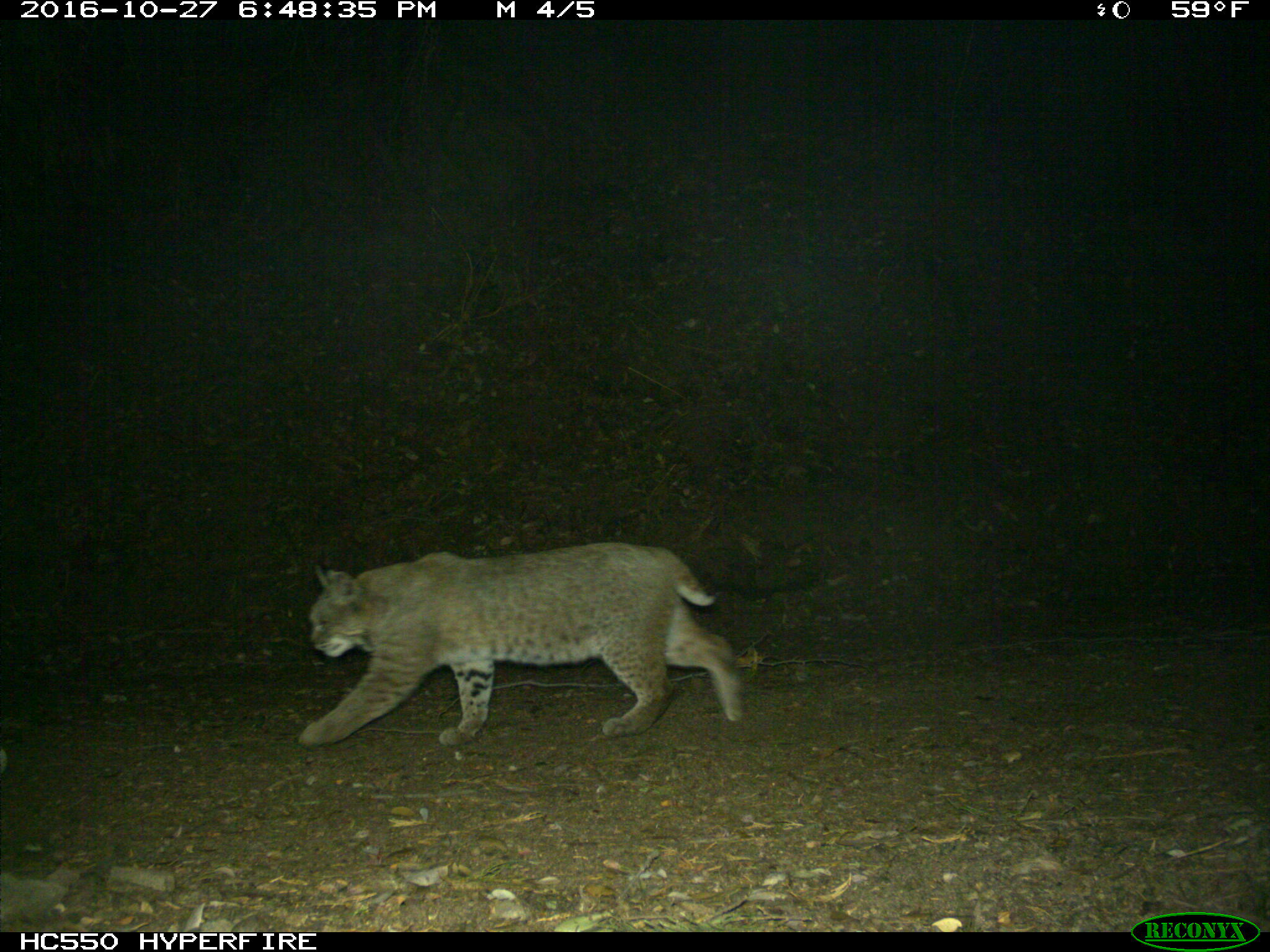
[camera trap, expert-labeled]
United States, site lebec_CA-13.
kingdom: Animalia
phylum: Chordata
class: Mammalia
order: Carnivora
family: Felidae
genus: Lynx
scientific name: Lynx rufus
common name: bobcat